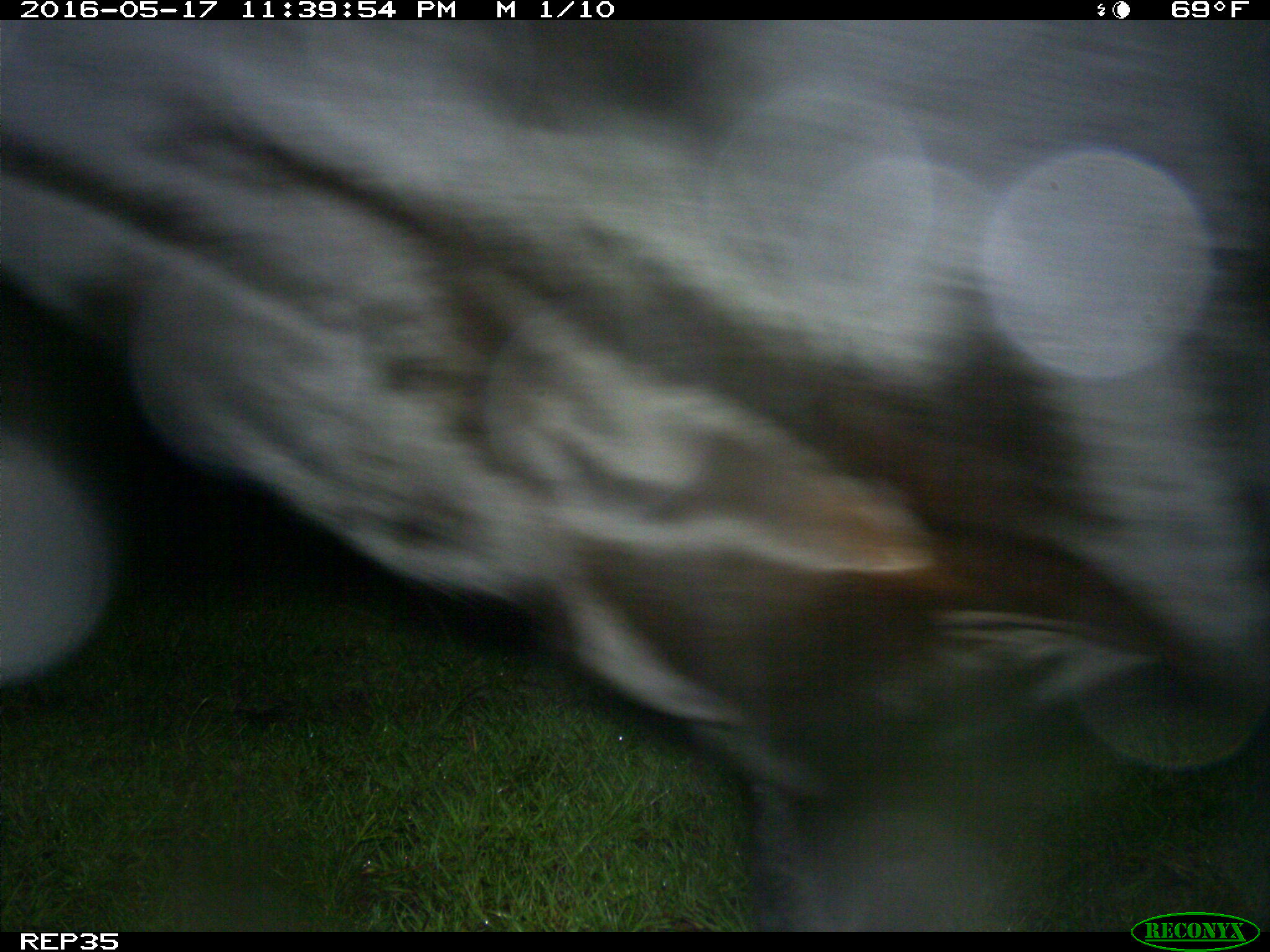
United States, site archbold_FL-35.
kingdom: Animalia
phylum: Chordata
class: Mammalia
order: Artiodactyla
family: Bovidae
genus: Bos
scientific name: Bos taurus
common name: domestic cow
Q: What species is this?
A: Bos taurus (domestic cow).